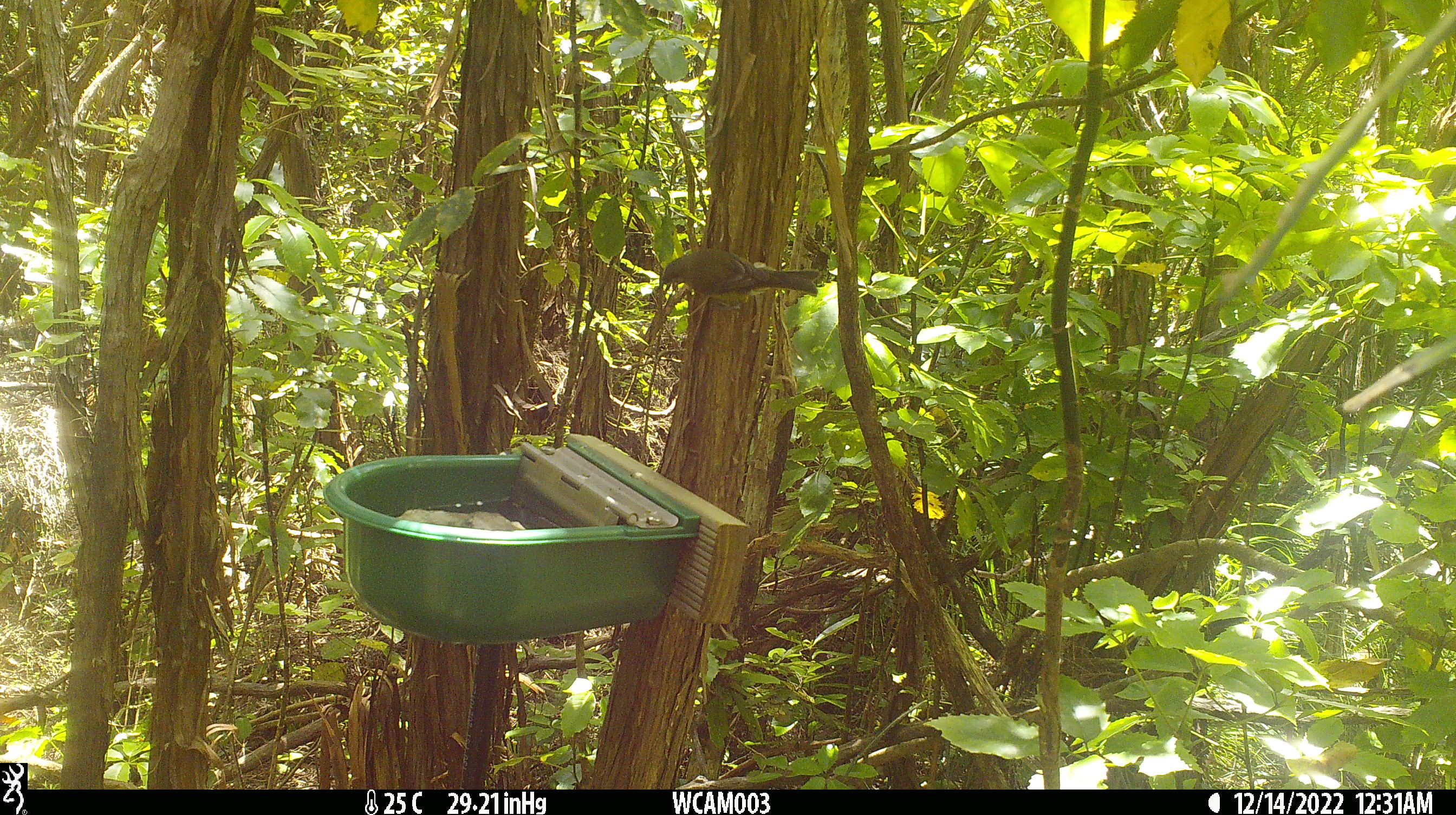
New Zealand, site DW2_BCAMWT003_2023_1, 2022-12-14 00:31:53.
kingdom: Animalia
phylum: Chordata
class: Aves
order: Passeriformes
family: Meliphagidae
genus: Anthornis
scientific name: Anthornis melanura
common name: new zealand bellbird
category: bellbird